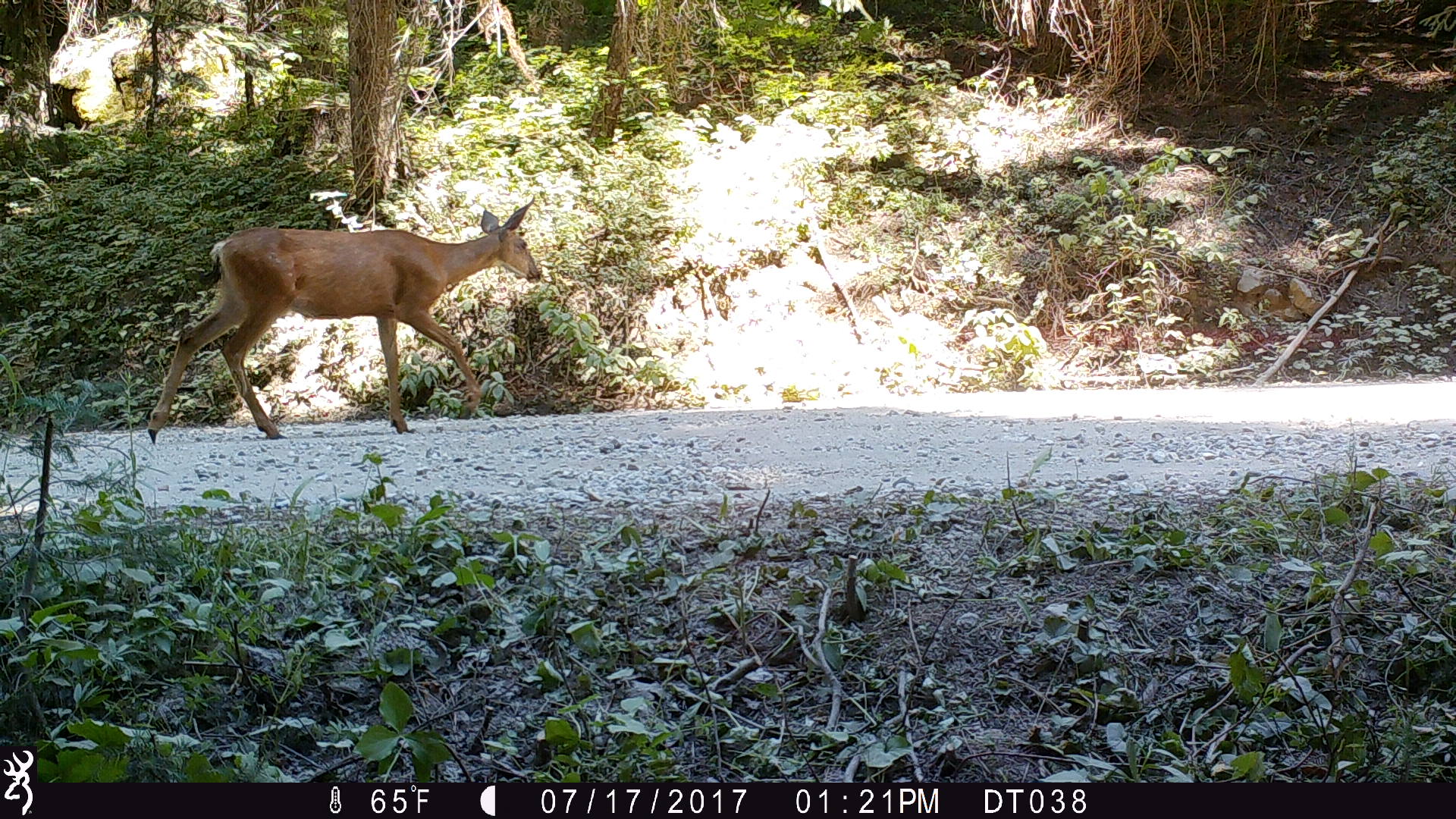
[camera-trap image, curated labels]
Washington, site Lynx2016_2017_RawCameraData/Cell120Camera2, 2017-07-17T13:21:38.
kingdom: Animalia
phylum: Chordata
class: Mammalia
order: Artiodactyla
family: Cervidae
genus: Odocoileus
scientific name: Odocoileus hemionus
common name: mule deer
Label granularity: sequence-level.